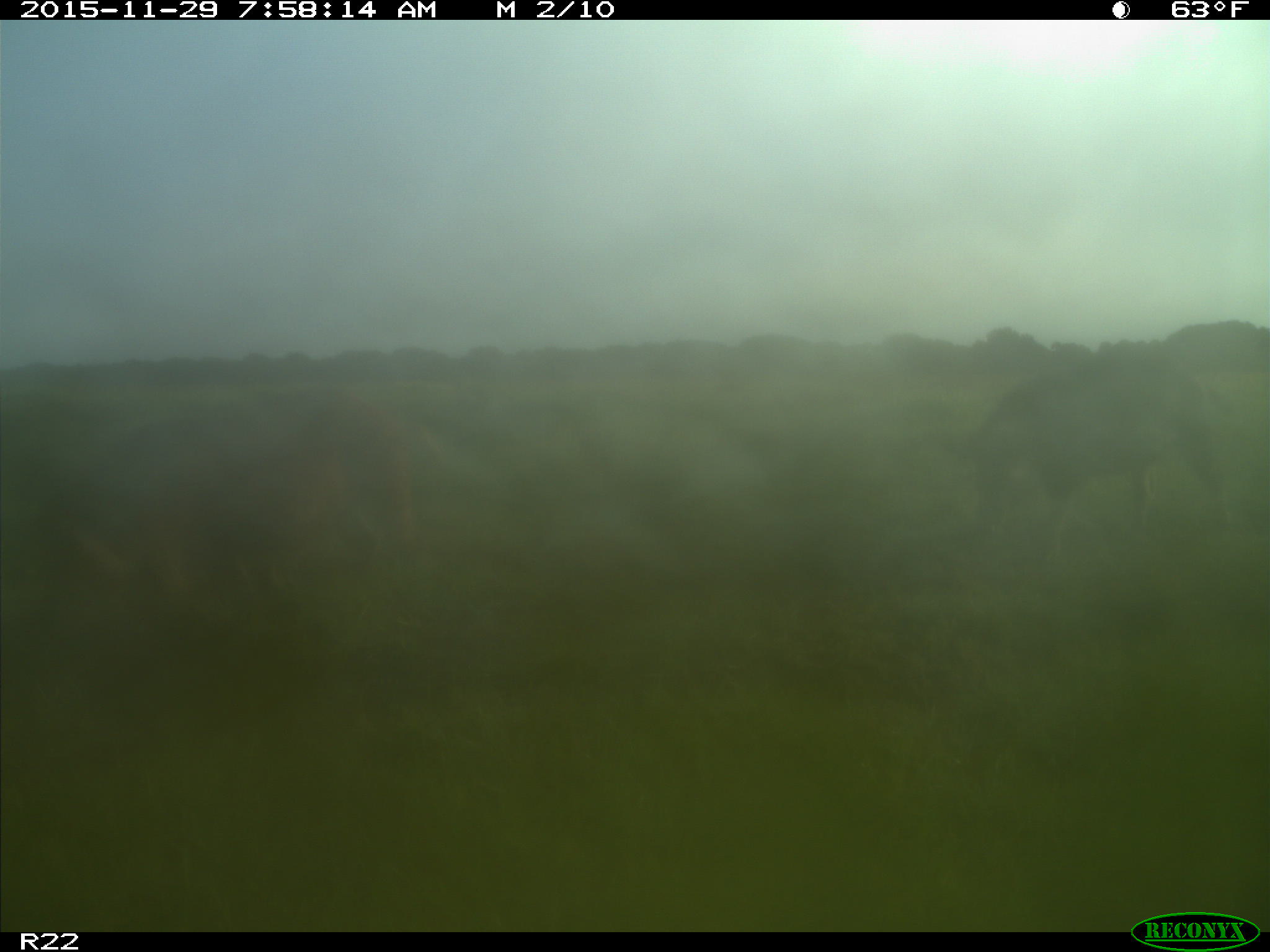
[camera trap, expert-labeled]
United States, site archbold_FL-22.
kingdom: Animalia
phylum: Chordata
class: Mammalia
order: Artiodactyla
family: Suidae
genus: Sus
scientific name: Sus scrofa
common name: wild boar